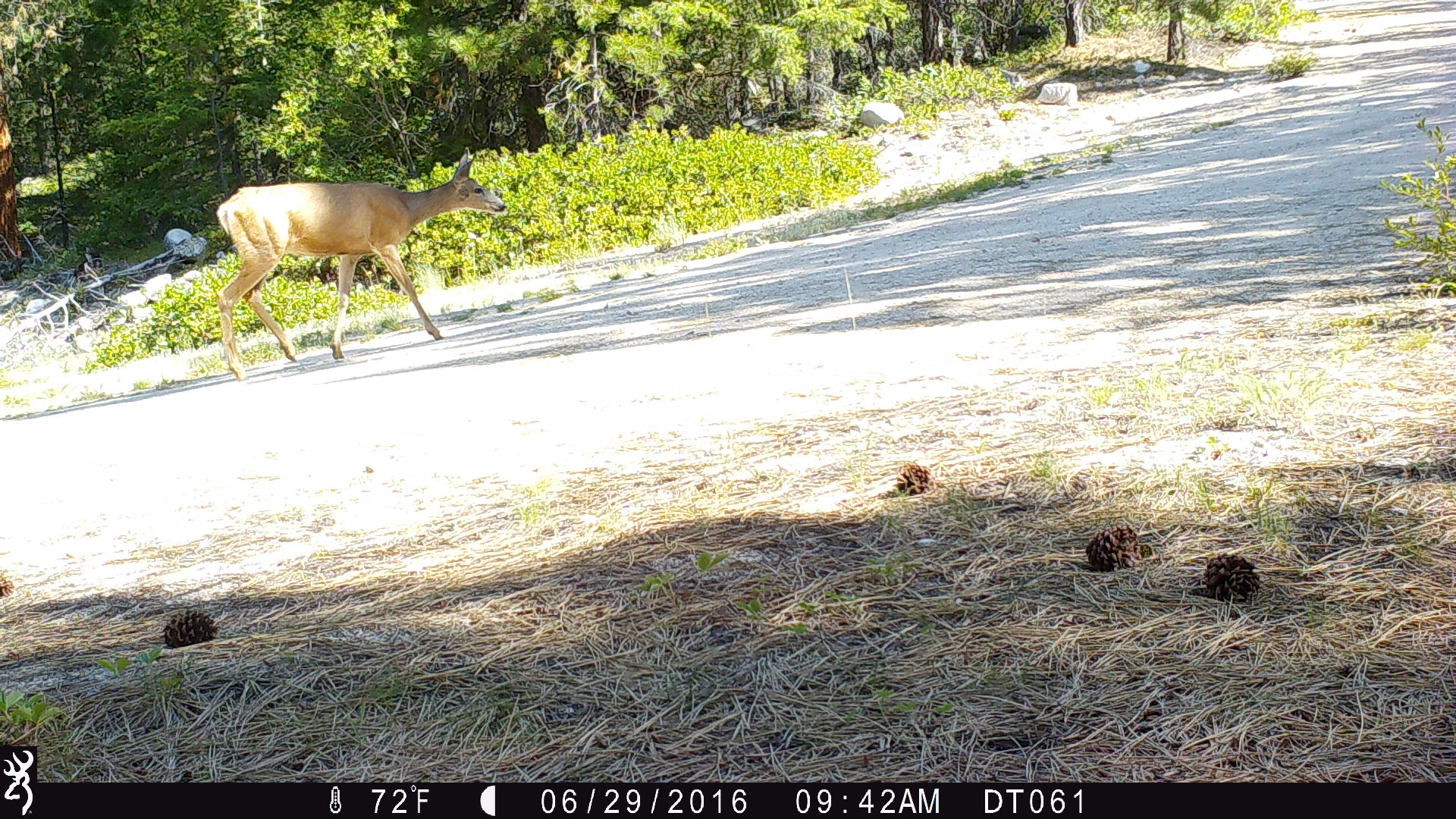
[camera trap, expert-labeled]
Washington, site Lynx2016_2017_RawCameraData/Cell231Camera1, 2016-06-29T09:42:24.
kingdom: Animalia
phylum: Chordata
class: Mammalia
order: Artiodactyla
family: Cervidae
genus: Odocoileus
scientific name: Odocoileus hemionus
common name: mule deer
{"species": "Odocoileus hemionus (mule deer)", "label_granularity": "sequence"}